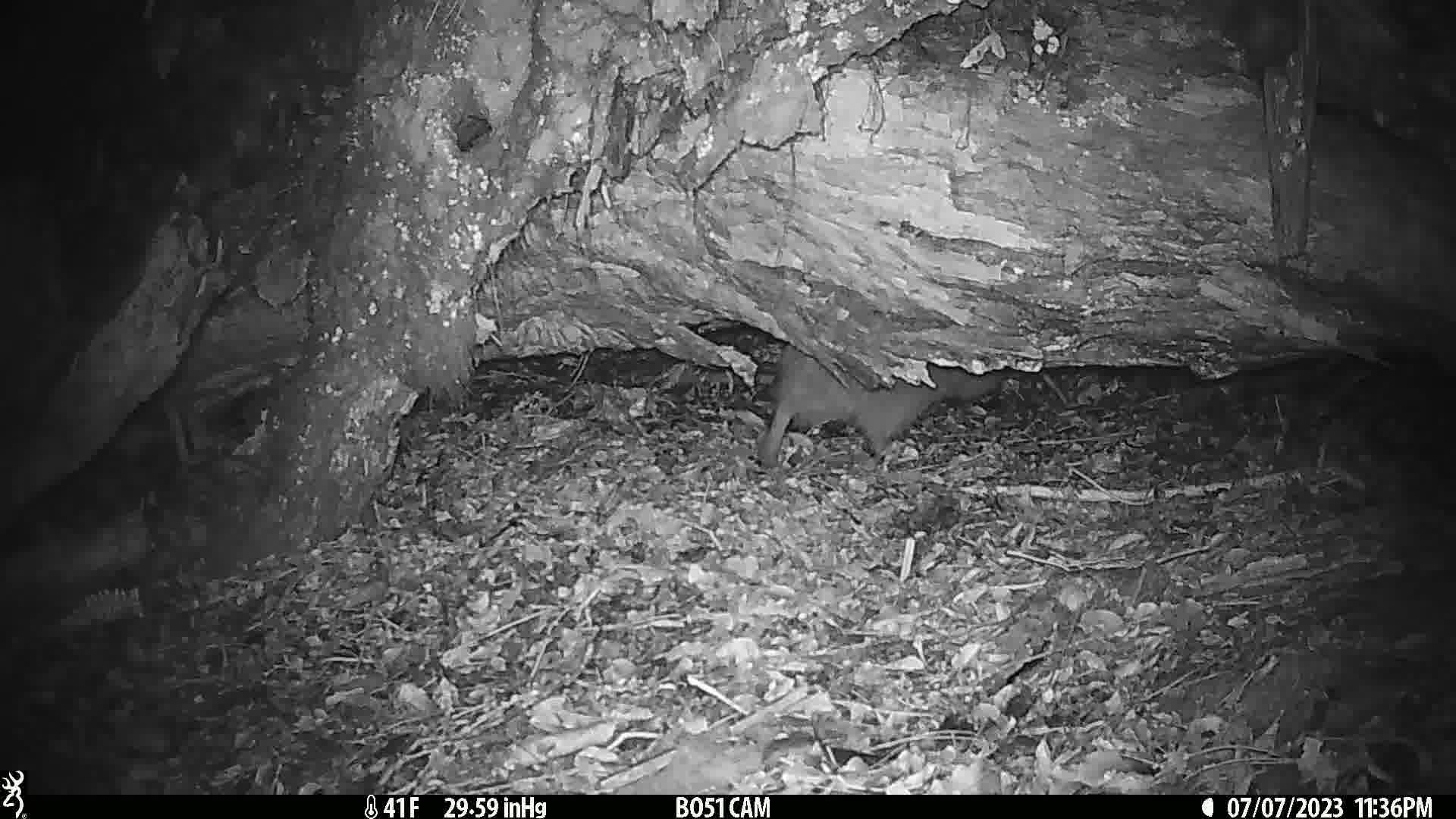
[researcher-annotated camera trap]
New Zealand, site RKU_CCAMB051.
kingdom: Animalia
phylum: Chordata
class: Aves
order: Apterygiformes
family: Apterygidae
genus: Apteryx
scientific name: Apteryx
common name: kiwi